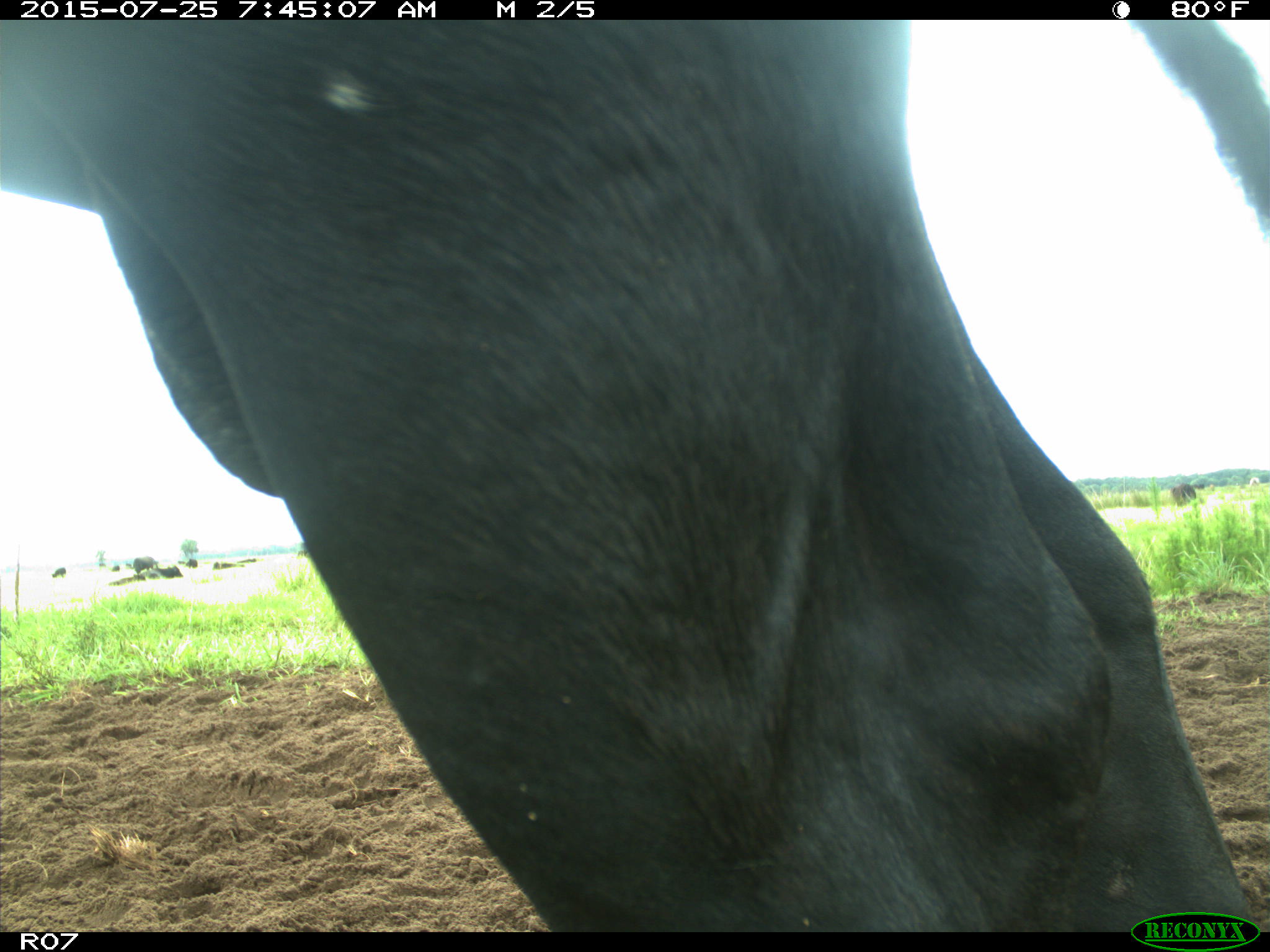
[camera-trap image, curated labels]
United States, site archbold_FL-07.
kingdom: Animalia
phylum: Chordata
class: Mammalia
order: Artiodactyla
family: Bovidae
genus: Bos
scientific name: Bos taurus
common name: domestic cow